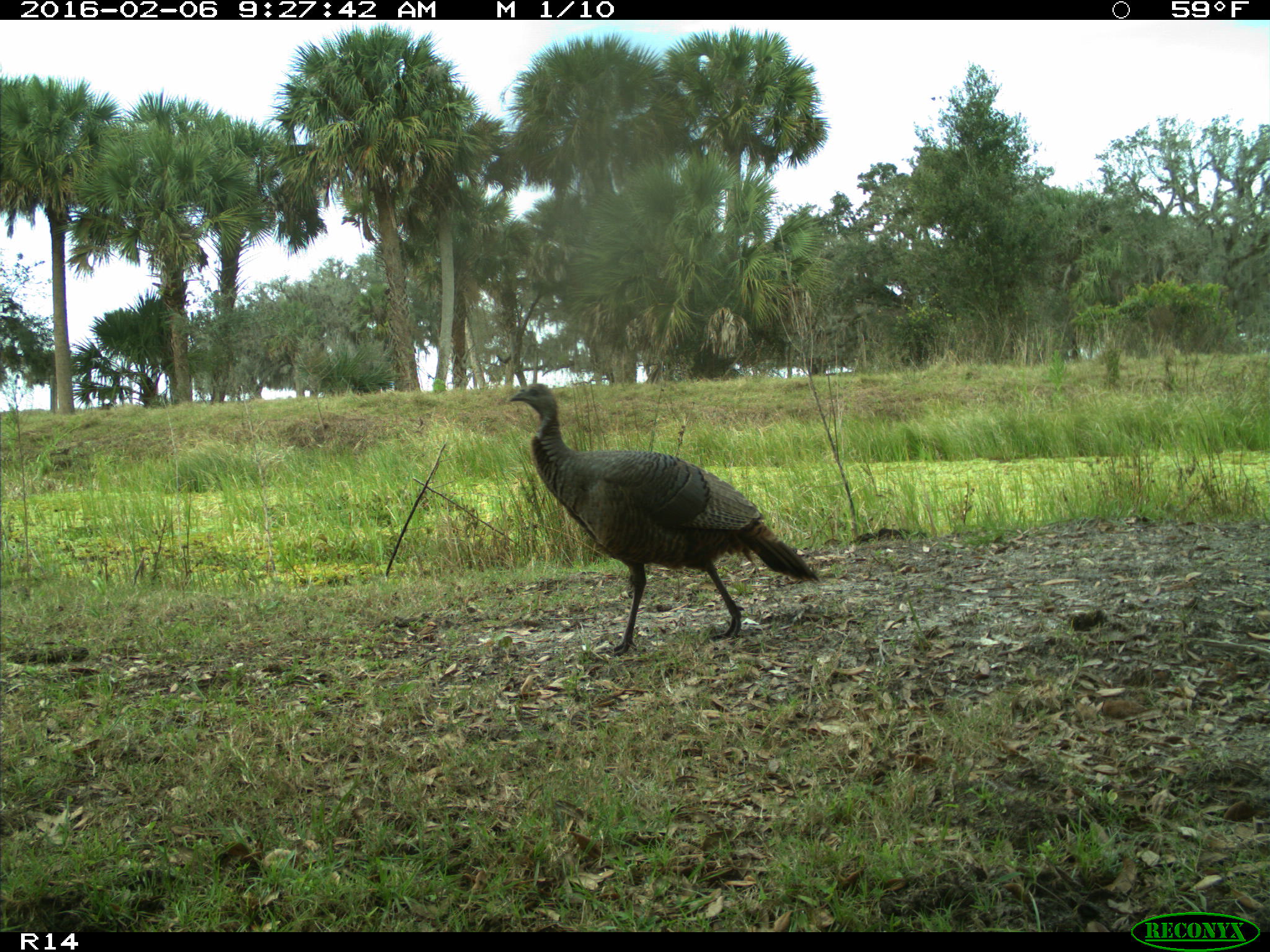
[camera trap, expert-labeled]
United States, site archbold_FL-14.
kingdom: Animalia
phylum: Chordata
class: Aves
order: Galliformes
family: Phasianidae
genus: Meleagris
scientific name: Meleagris gallopavo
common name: wild turkey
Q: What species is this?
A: Meleagris gallopavo (wild turkey).